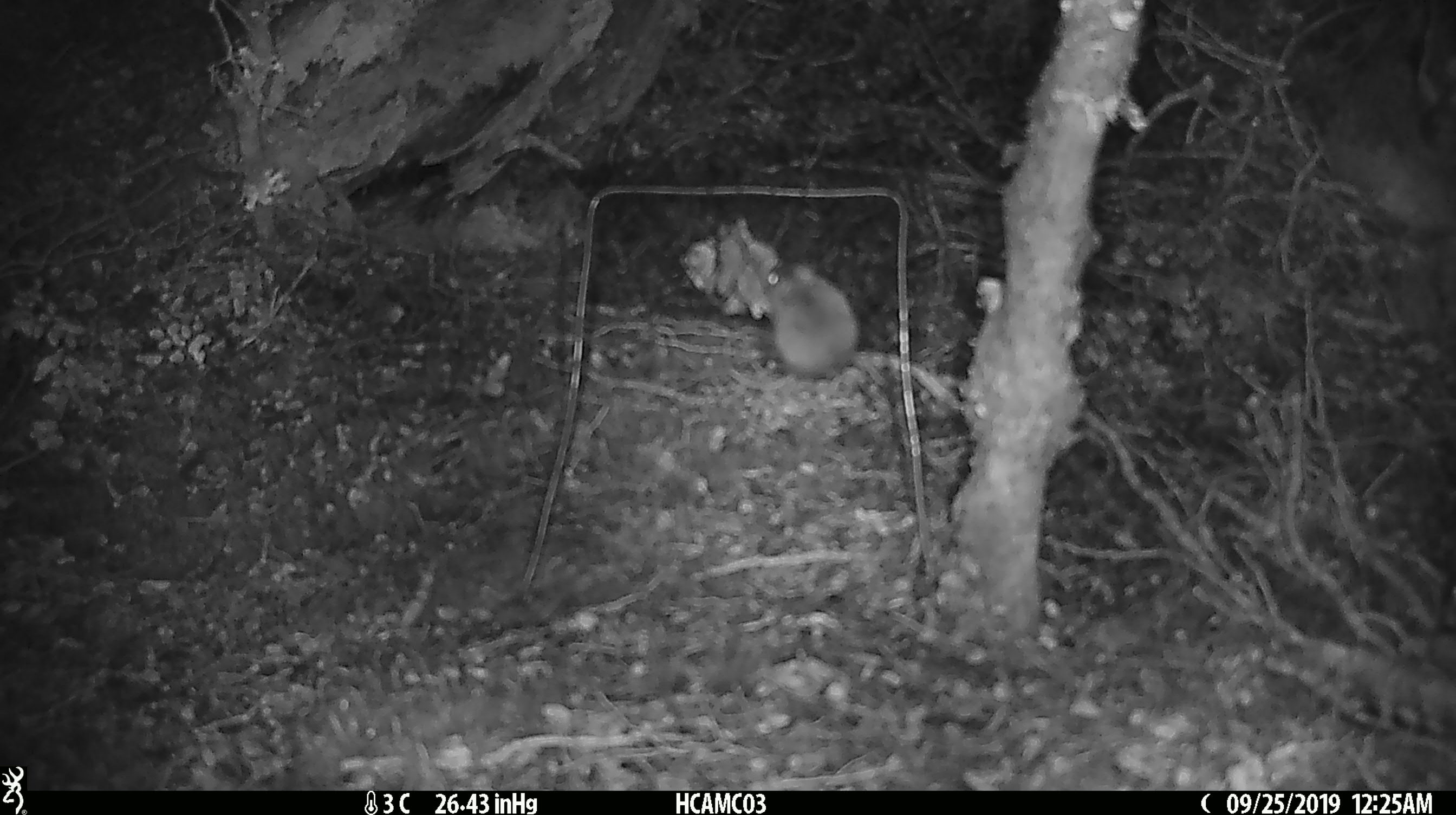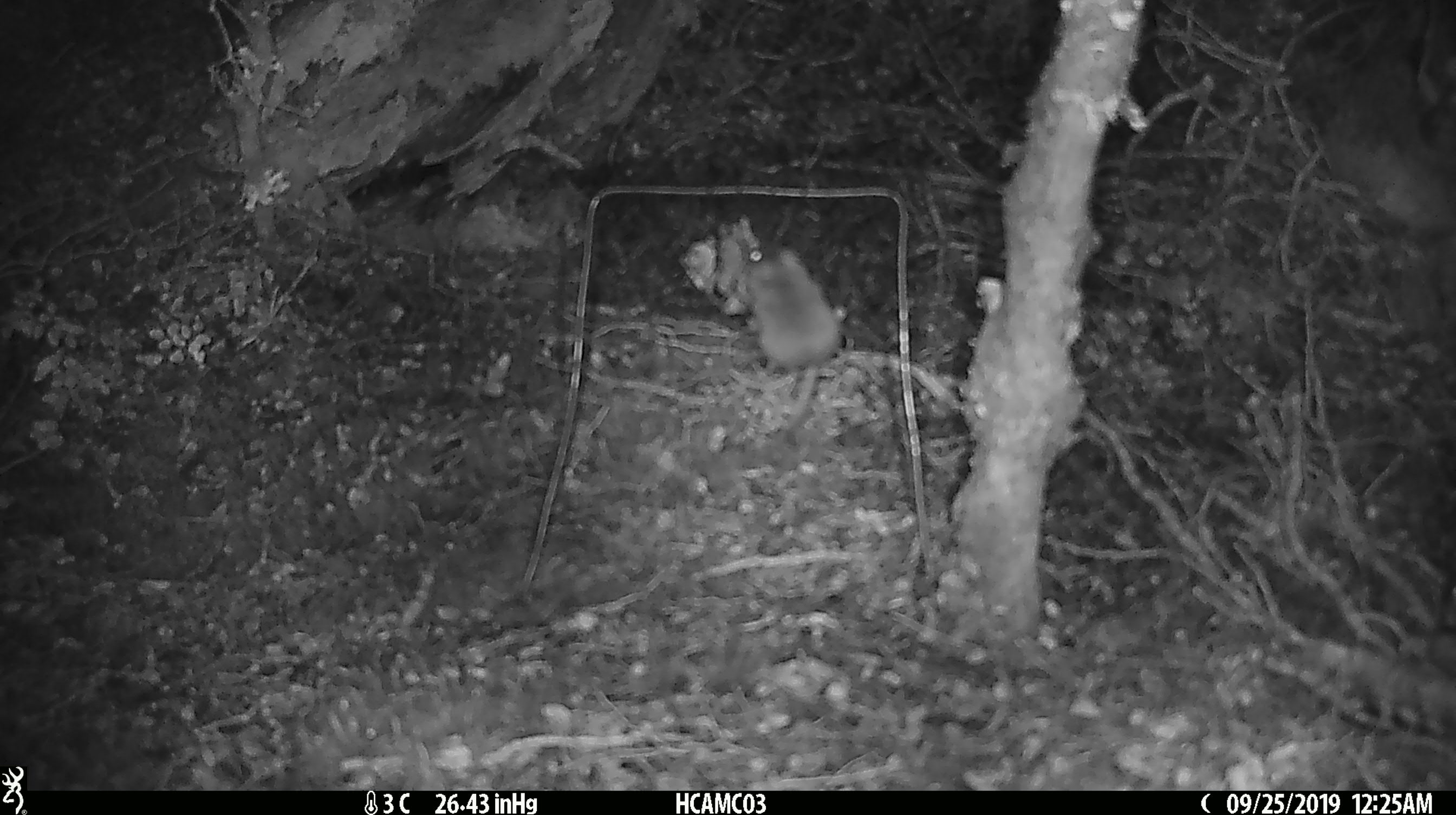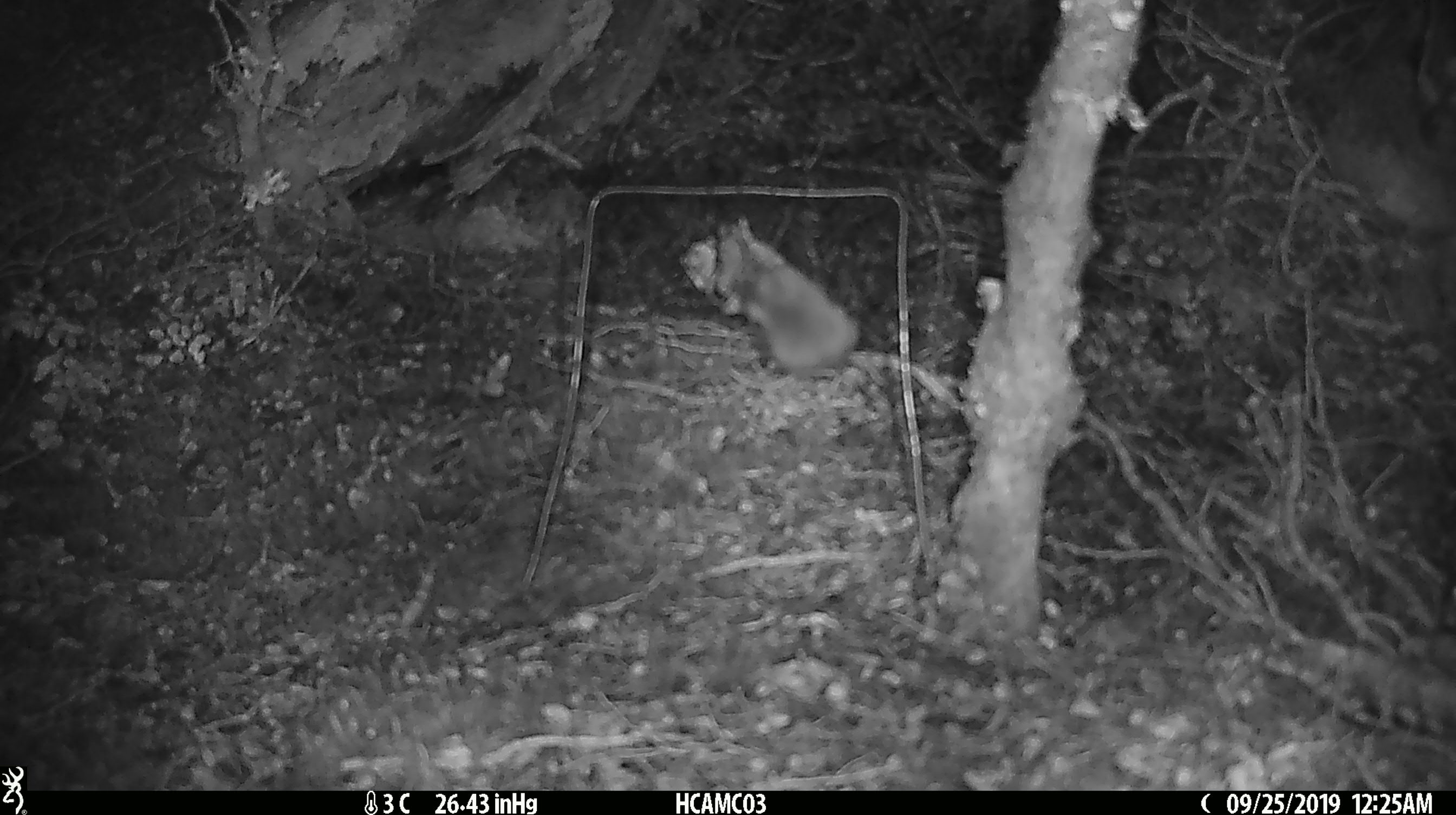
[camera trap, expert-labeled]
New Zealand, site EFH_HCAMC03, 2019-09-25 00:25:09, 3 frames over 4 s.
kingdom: Animalia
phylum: Chordata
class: Mammalia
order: Rodentia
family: Muridae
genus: Mus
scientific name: Mus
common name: mouse